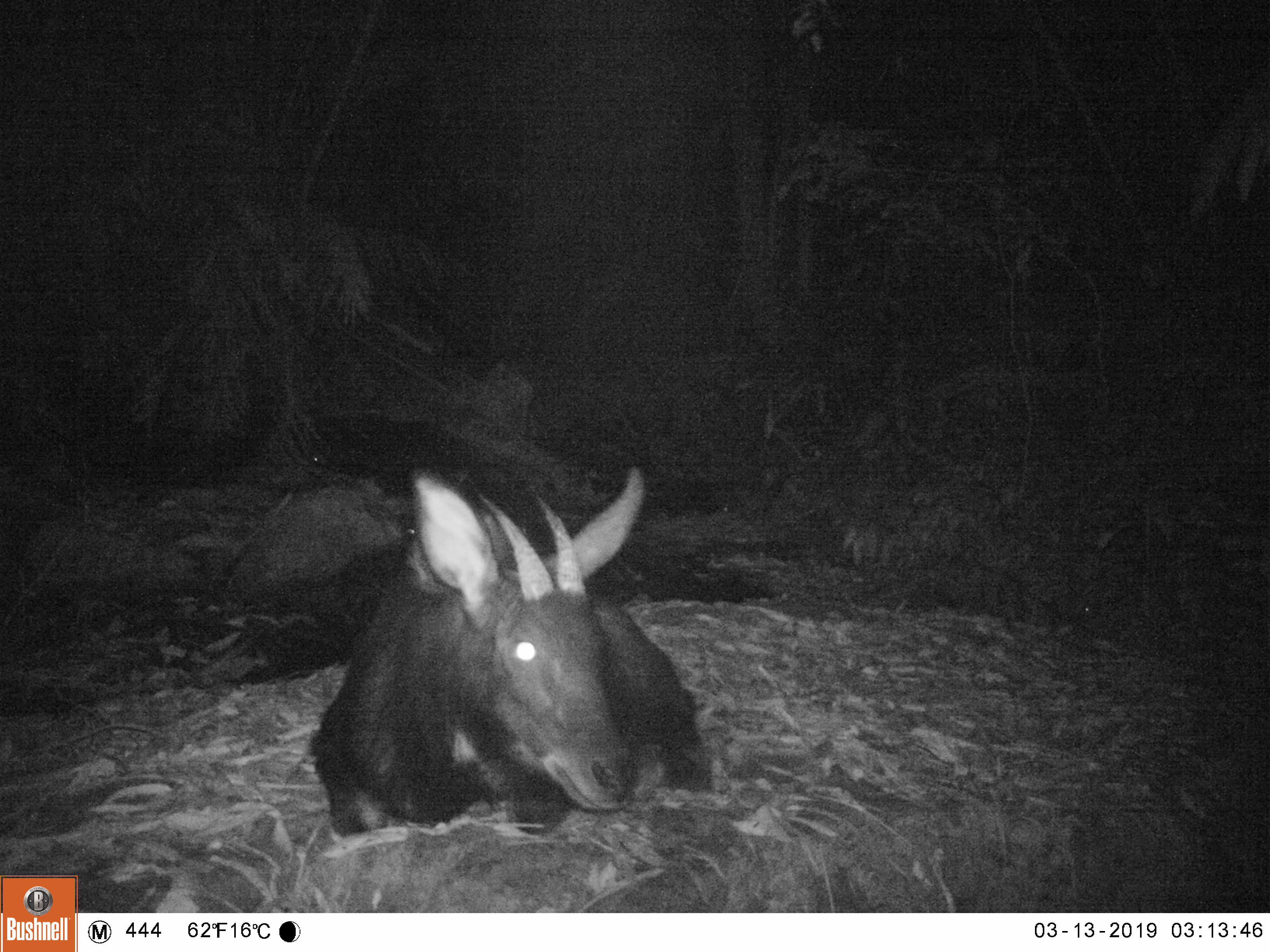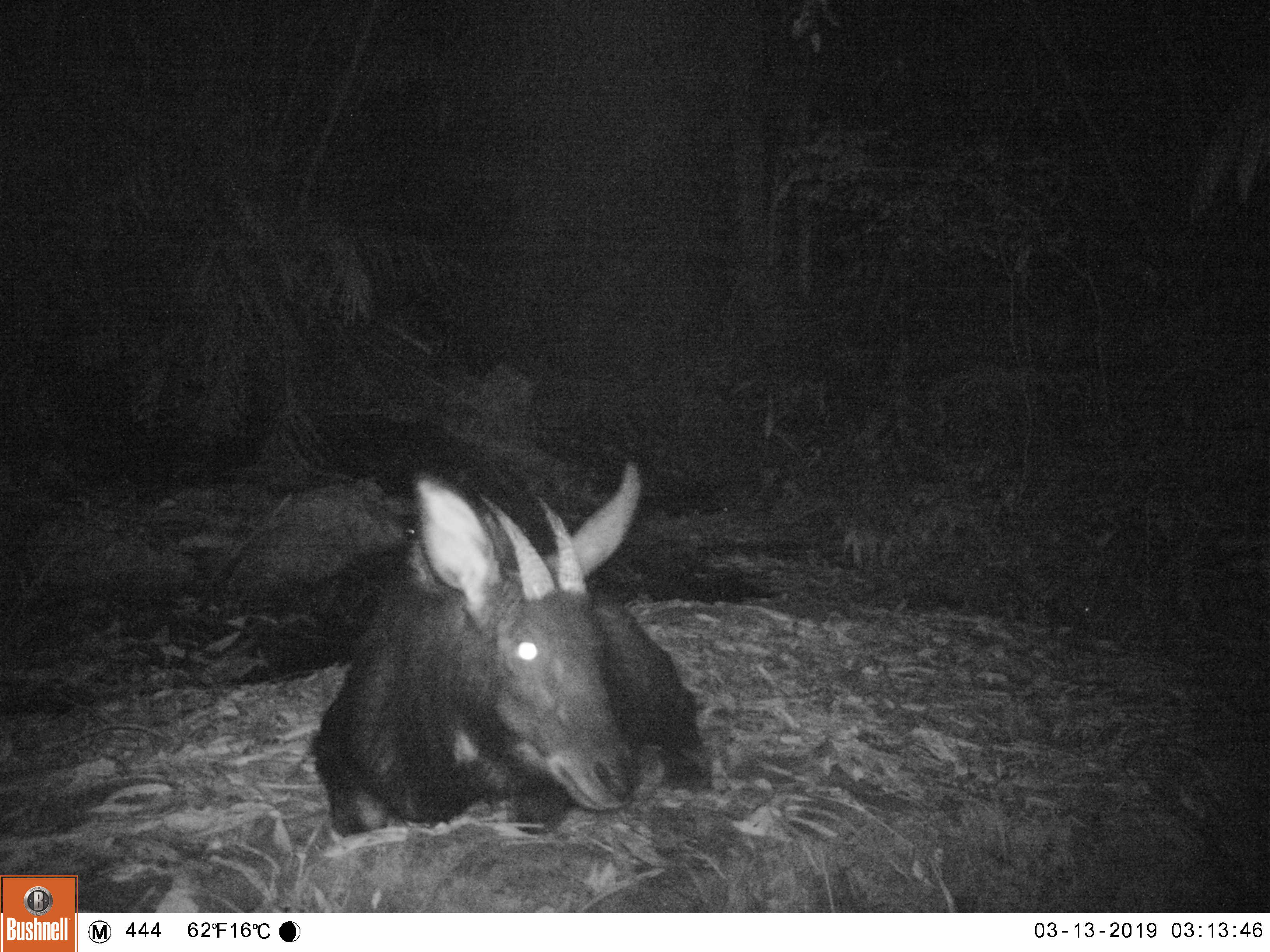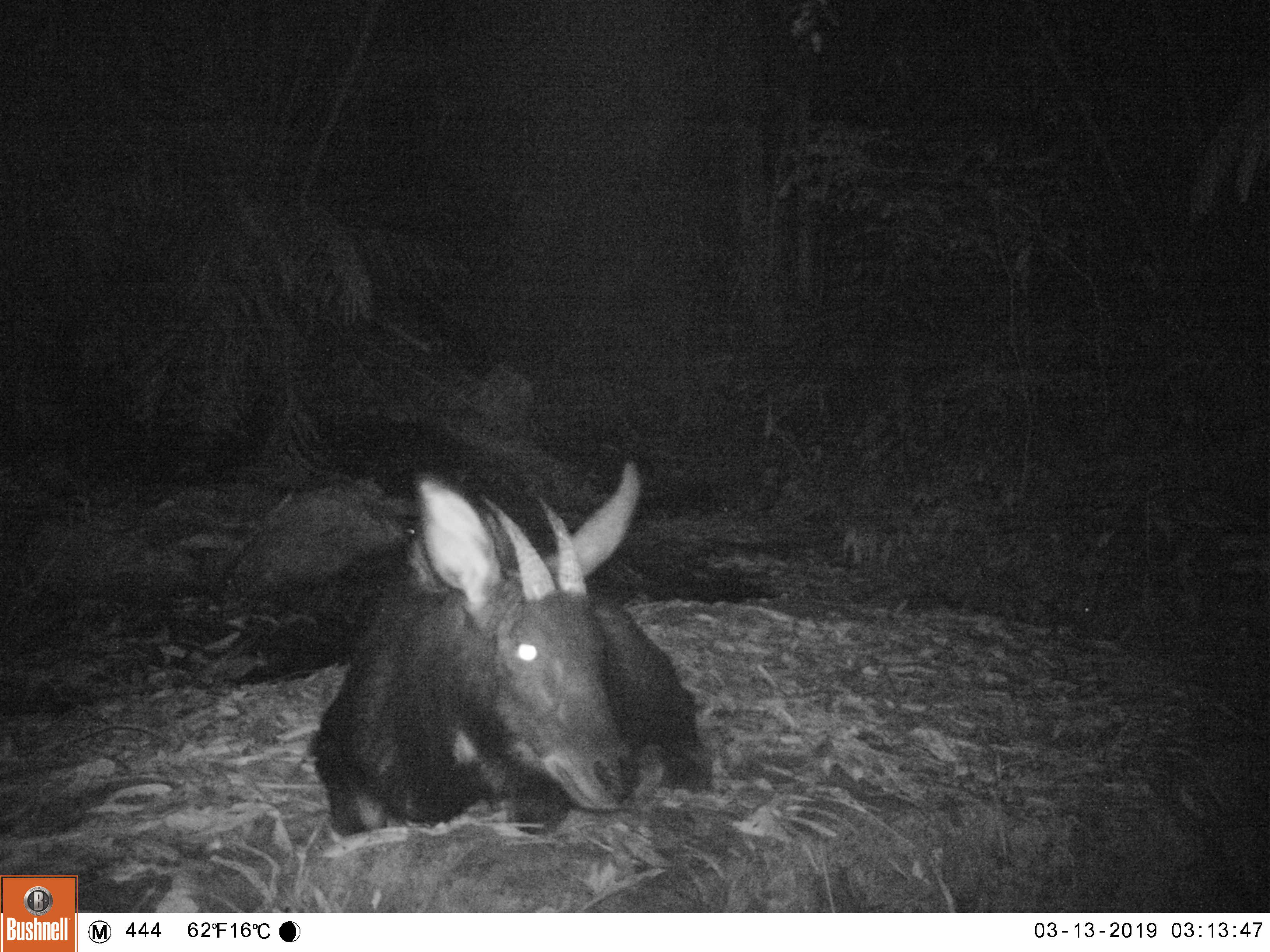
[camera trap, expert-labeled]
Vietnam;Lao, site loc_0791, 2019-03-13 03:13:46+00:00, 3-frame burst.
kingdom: Animalia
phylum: Chordata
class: Mammalia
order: Artiodactyla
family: Bovidae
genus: Capricornis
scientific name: Capricornis sumatraensis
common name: chinese serow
Chinese serow (Capricornis sumatraensis). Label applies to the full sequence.